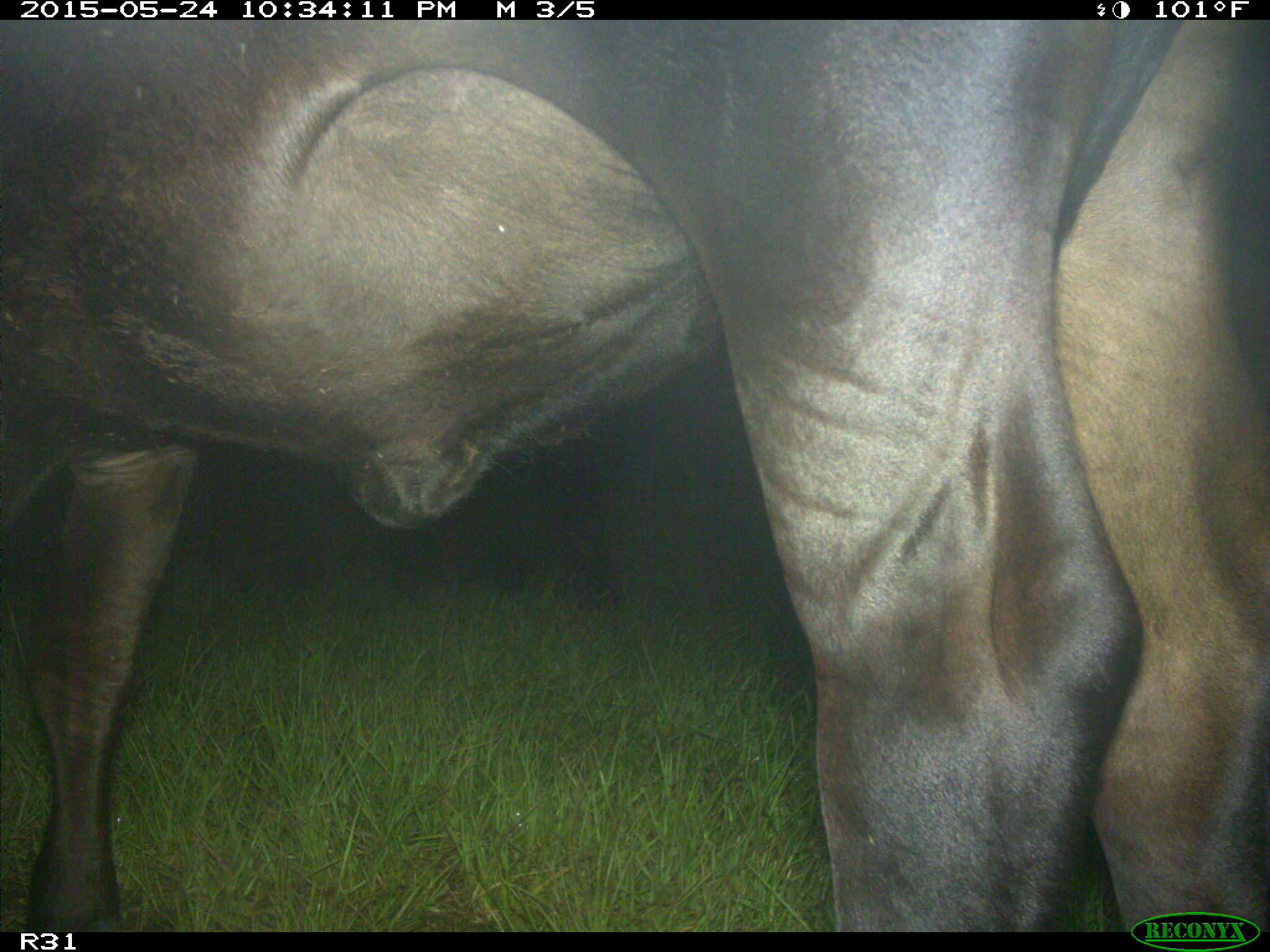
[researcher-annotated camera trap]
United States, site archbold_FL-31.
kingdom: Animalia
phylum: Chordata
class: Mammalia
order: Artiodactyla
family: Bovidae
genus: Bos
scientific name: Bos taurus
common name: domestic cow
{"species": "Bos taurus (domestic cow)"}